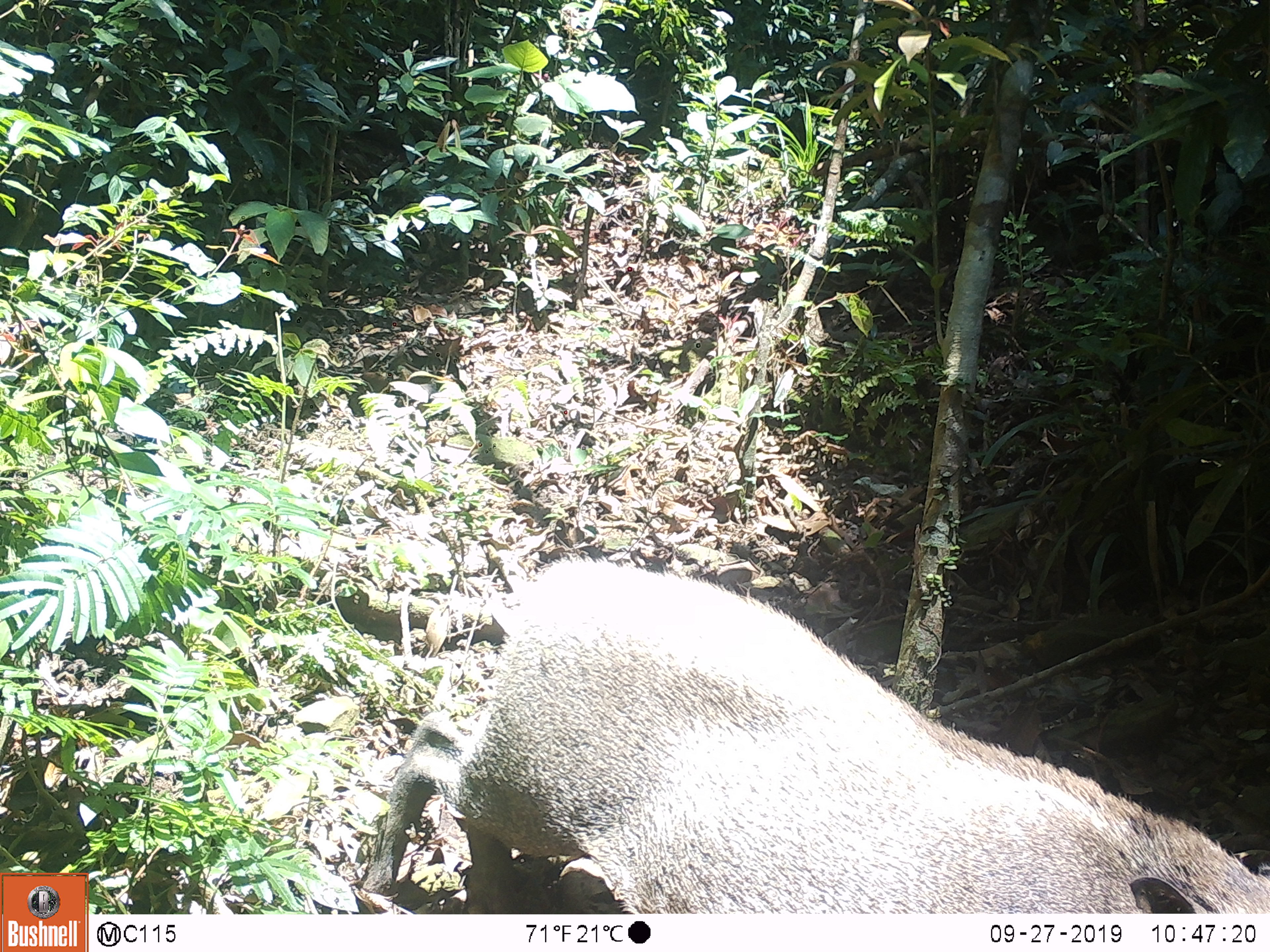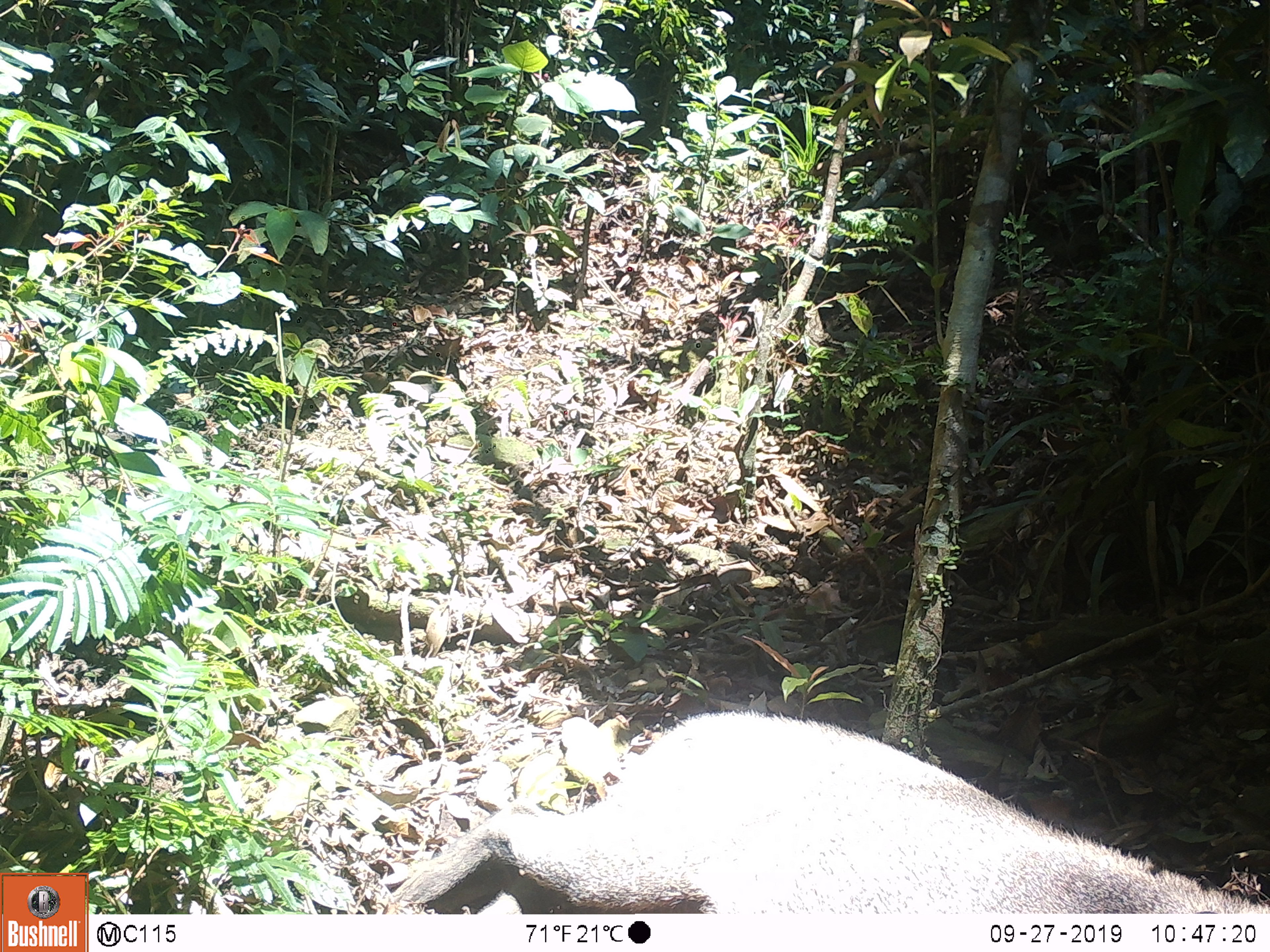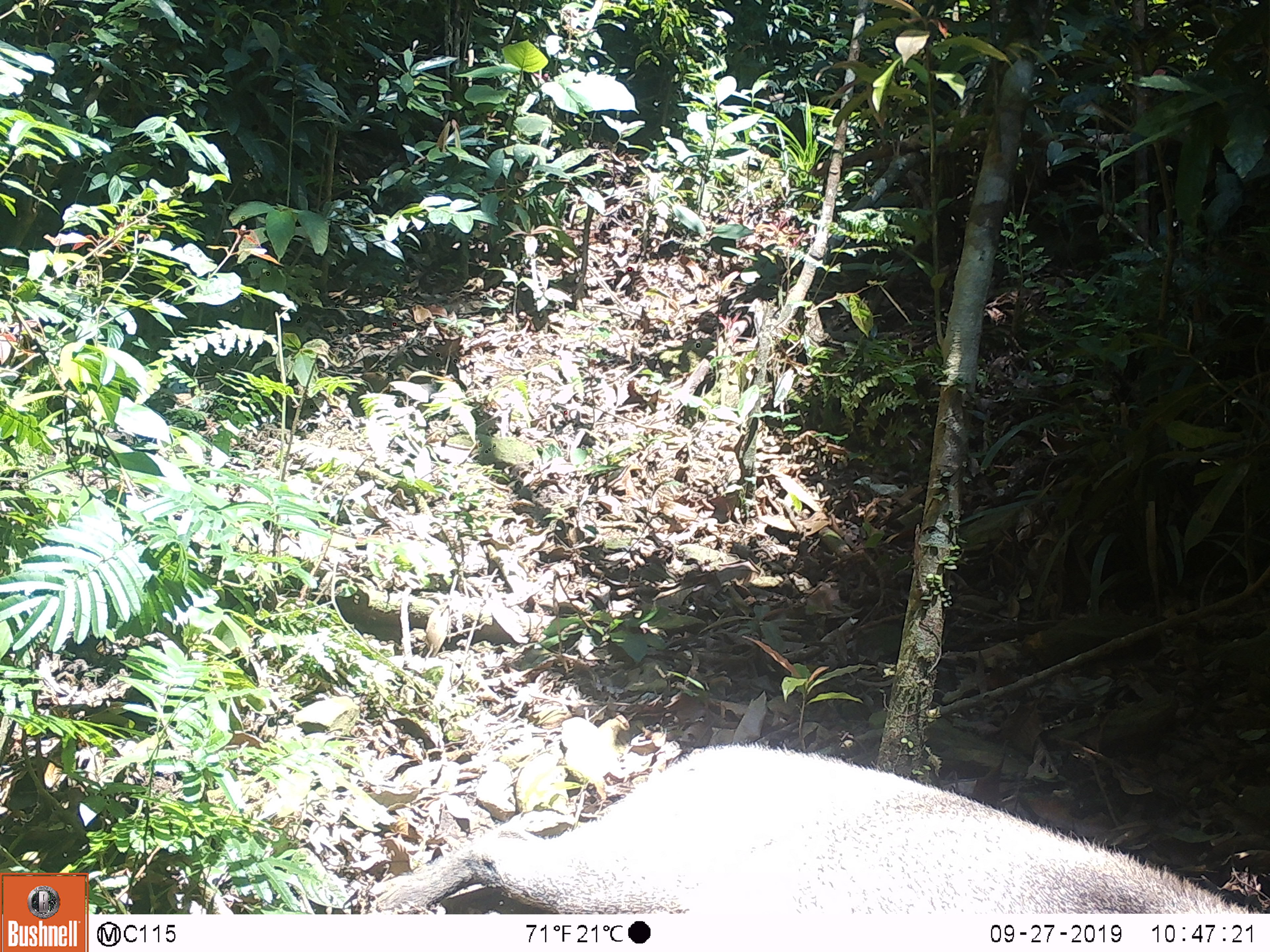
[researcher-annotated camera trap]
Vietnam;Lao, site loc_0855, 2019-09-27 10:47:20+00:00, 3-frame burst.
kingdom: Animalia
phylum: Chordata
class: Mammalia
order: Artiodactyla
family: Suidae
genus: Sus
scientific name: Sus scrofa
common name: eurasian wild pig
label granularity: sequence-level